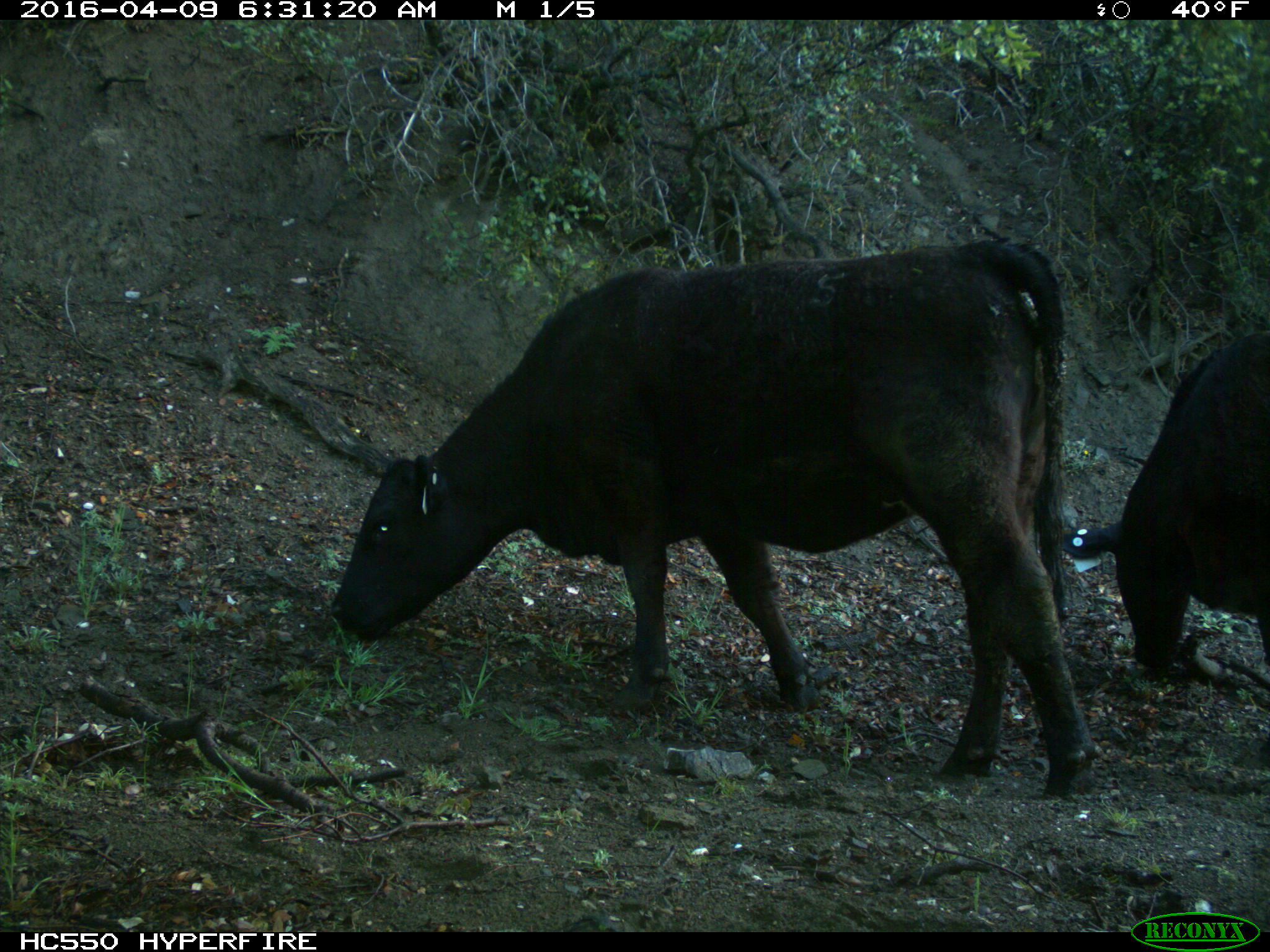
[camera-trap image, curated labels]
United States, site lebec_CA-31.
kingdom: Animalia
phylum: Chordata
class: Mammalia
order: Artiodactyla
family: Bovidae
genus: Bos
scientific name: Bos taurus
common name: domestic cow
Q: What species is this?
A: Bos taurus (domestic cow).